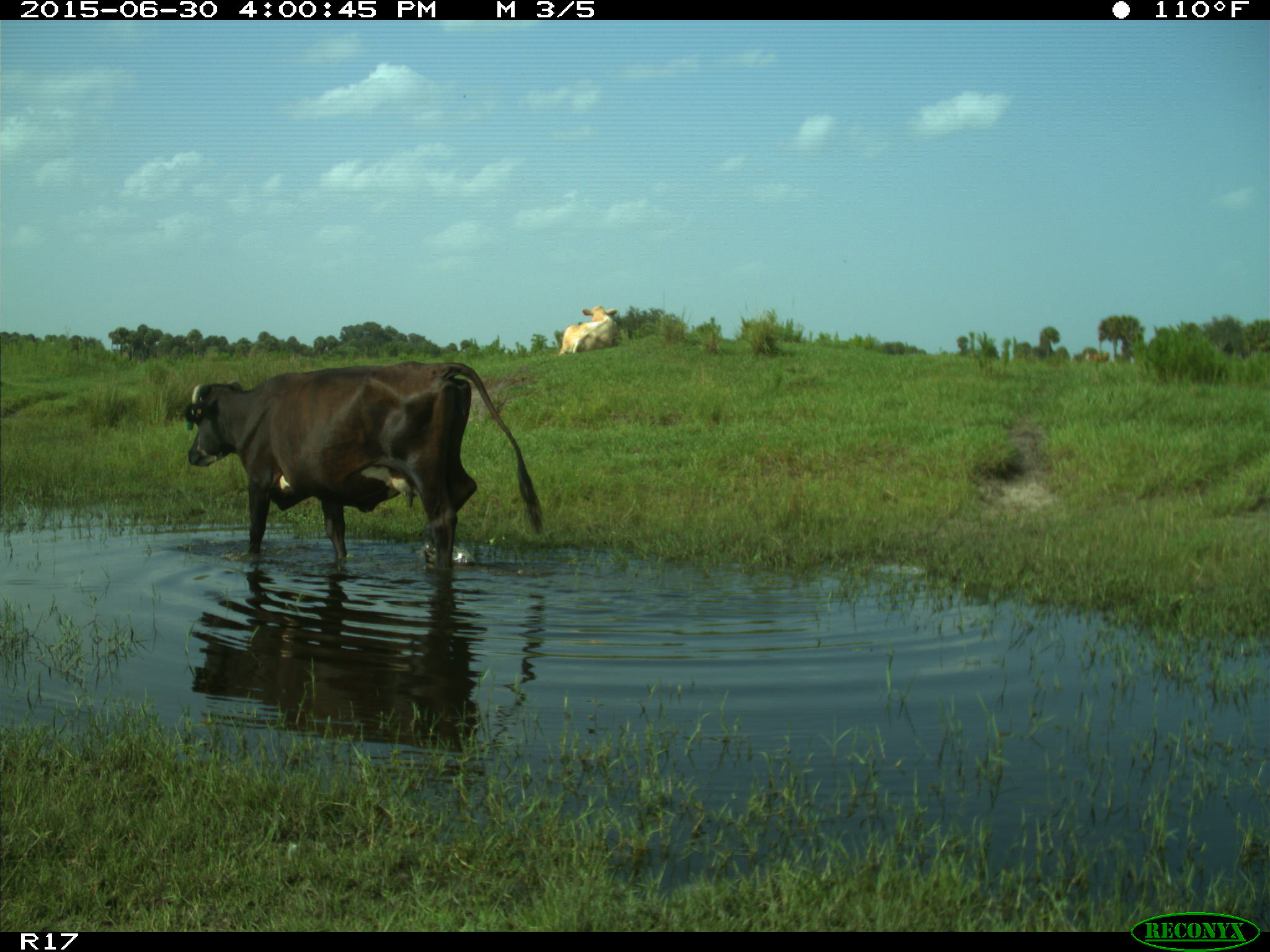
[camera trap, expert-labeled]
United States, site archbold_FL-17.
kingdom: Animalia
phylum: Chordata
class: Mammalia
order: Artiodactyla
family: Bovidae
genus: Bos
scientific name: Bos taurus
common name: domestic cow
Bos taurus (domestic cow).